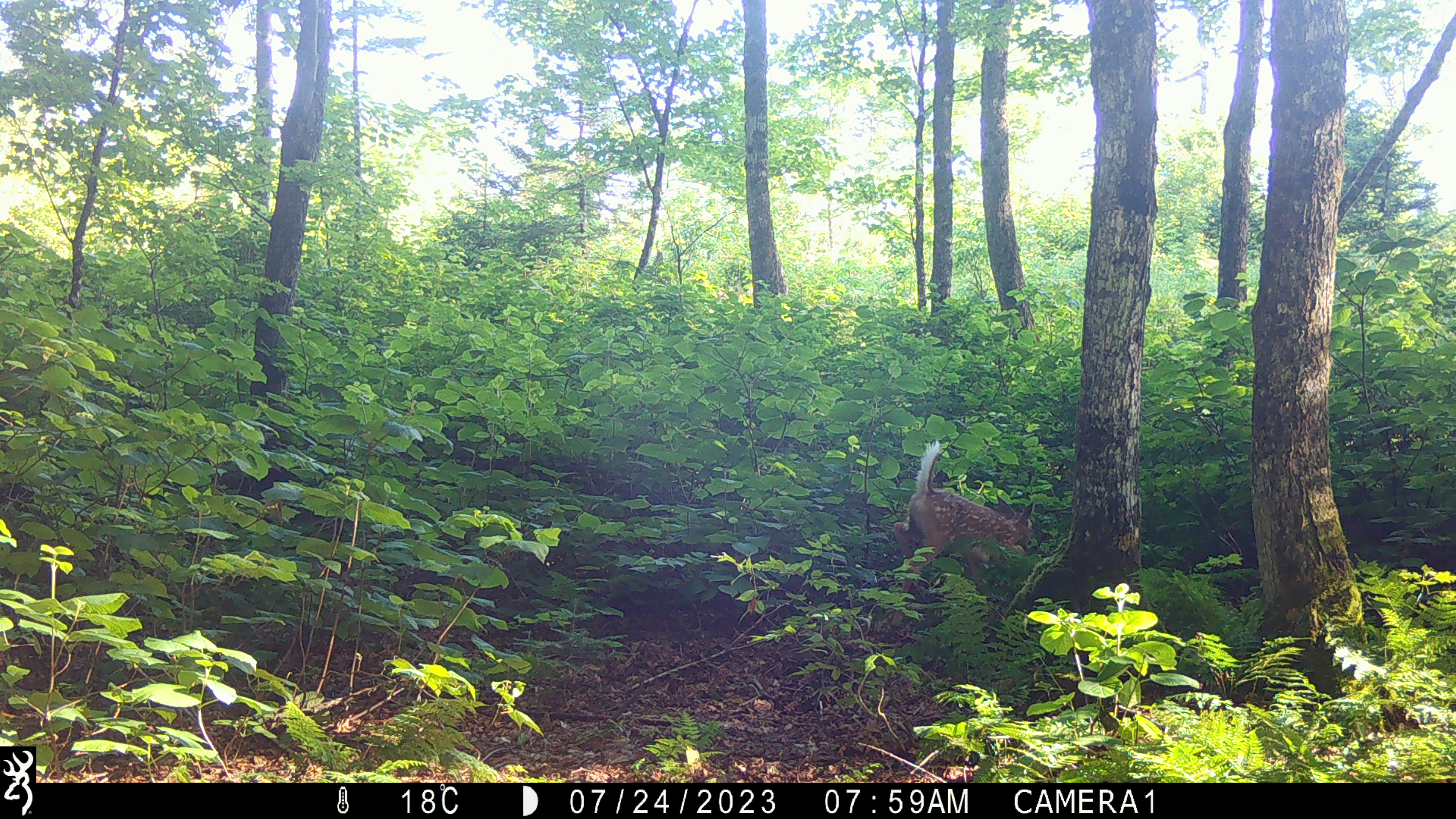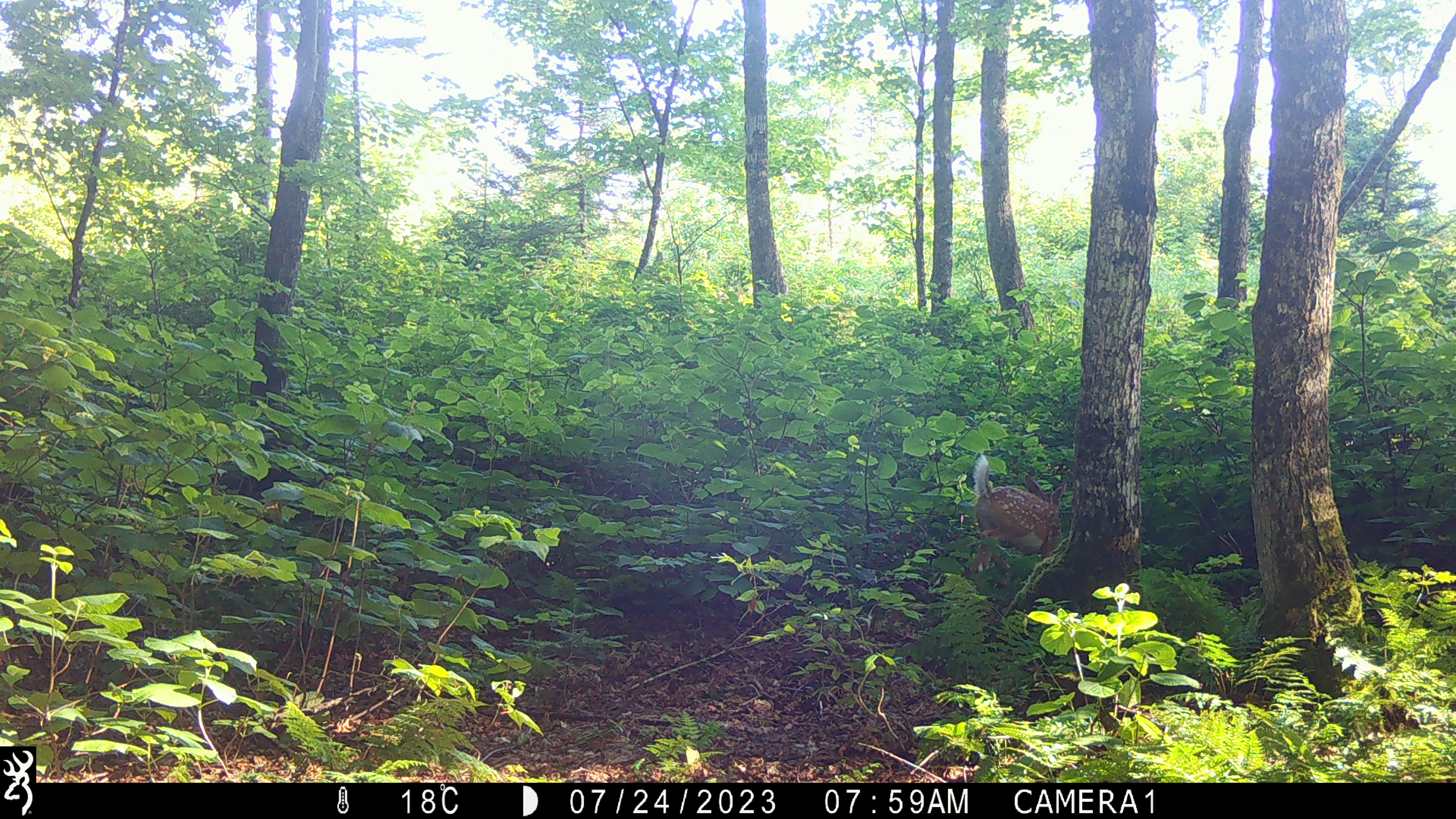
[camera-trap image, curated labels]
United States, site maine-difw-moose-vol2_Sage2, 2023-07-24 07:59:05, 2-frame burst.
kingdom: Animalia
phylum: Chordata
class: Mammalia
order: Artiodactyla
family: Cervidae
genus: Odocoileus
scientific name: Odocoileus virginianus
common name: white-tailed deer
White-tailed deer (Odocoileus virginianus).